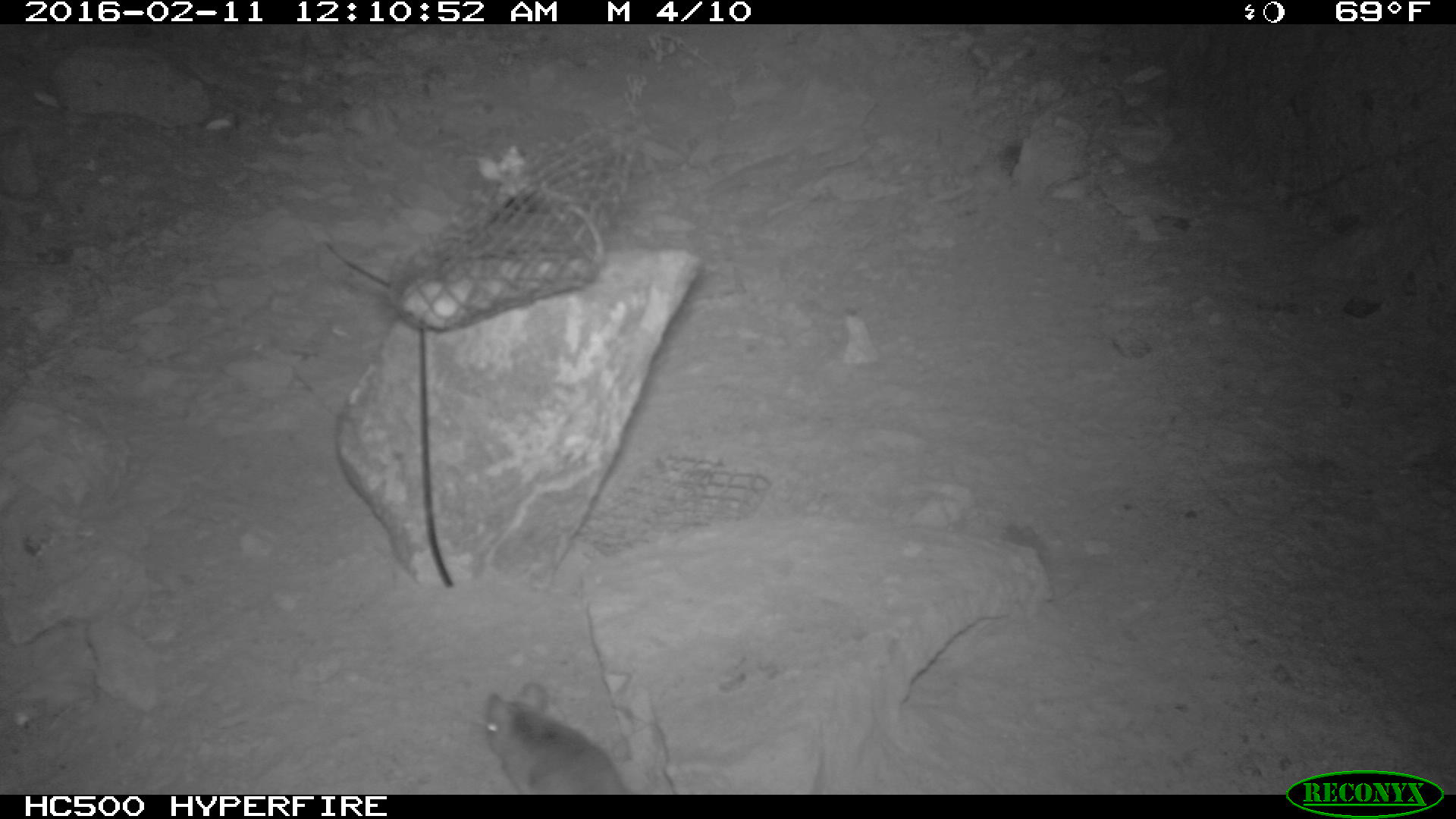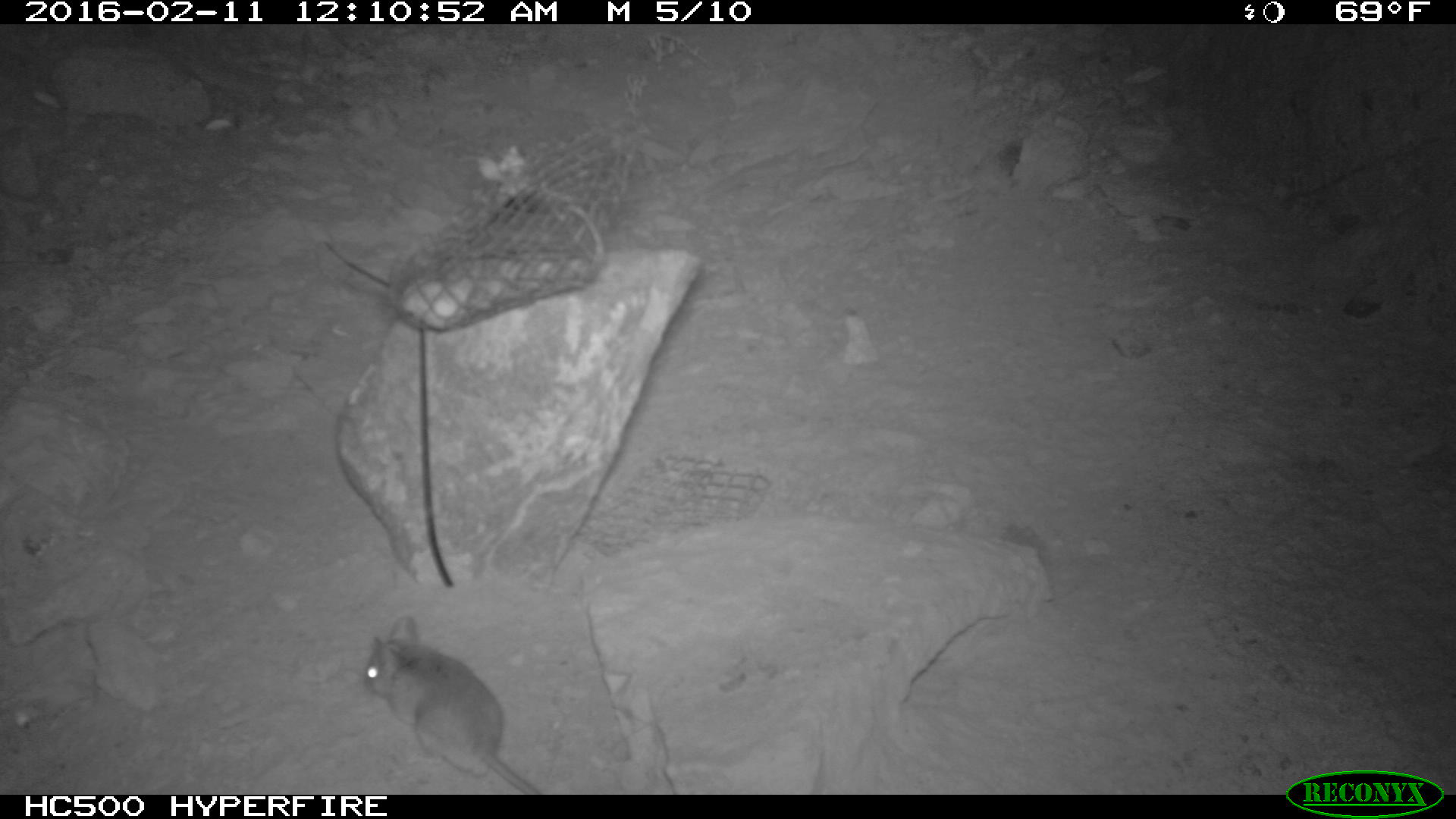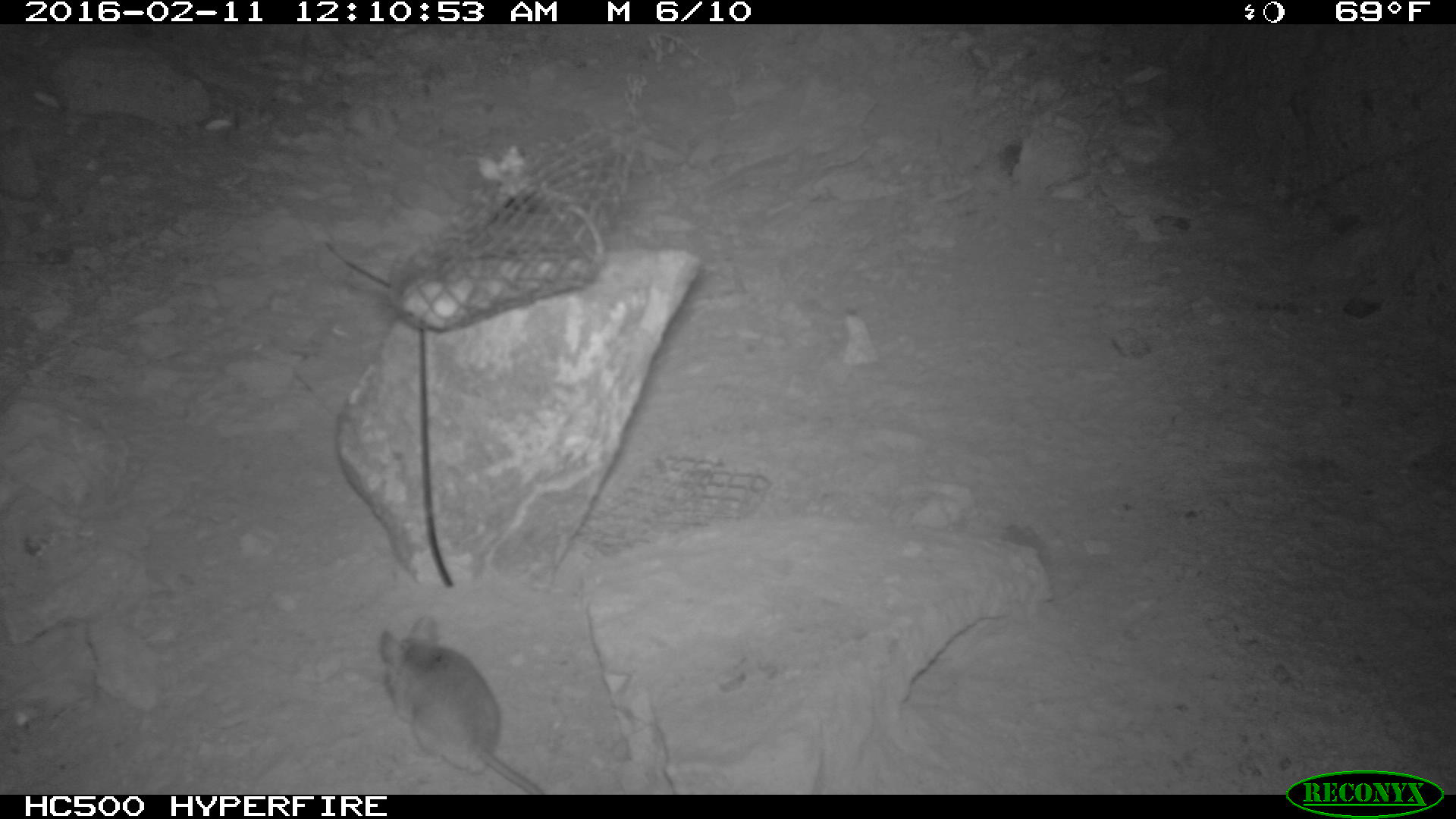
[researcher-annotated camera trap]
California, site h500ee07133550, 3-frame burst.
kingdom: Animalia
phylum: Chordata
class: Mammalia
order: Rodentia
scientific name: Rodentia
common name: rodent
Rodent (Rodentia).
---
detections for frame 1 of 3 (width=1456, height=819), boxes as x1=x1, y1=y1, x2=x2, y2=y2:
rodent: x1=483, y1=681, x2=629, y2=794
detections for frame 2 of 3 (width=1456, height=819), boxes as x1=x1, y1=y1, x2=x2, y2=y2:
rodent: x1=361, y1=614, x2=536, y2=794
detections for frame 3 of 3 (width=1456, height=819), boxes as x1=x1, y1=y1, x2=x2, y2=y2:
rodent: x1=378, y1=616, x2=541, y2=794